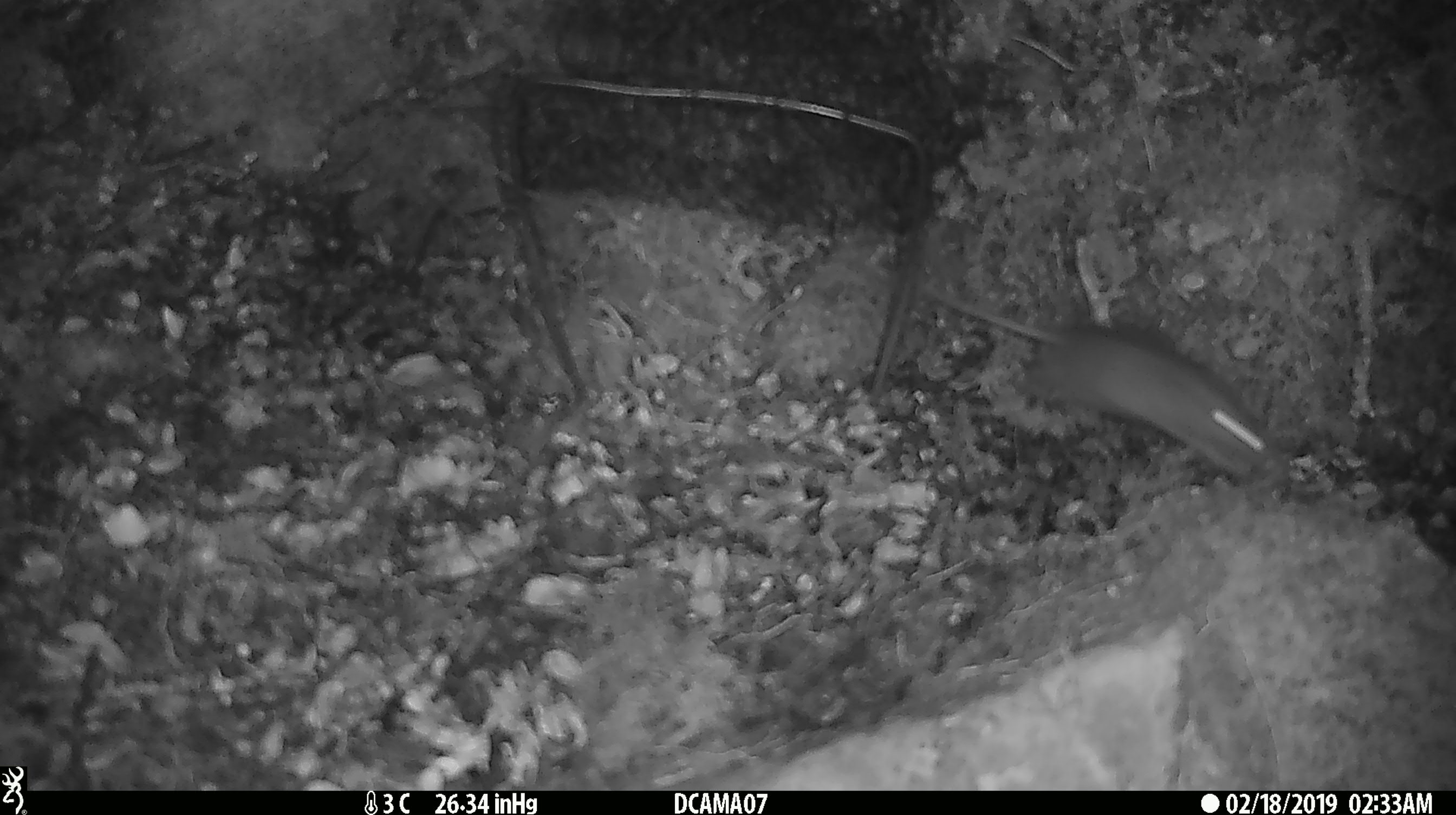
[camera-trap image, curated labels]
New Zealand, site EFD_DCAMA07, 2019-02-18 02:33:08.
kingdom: Animalia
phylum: Chordata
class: Mammalia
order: Rodentia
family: Muridae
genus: Mus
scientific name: Mus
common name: mouse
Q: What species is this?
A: Mouse (Mus).